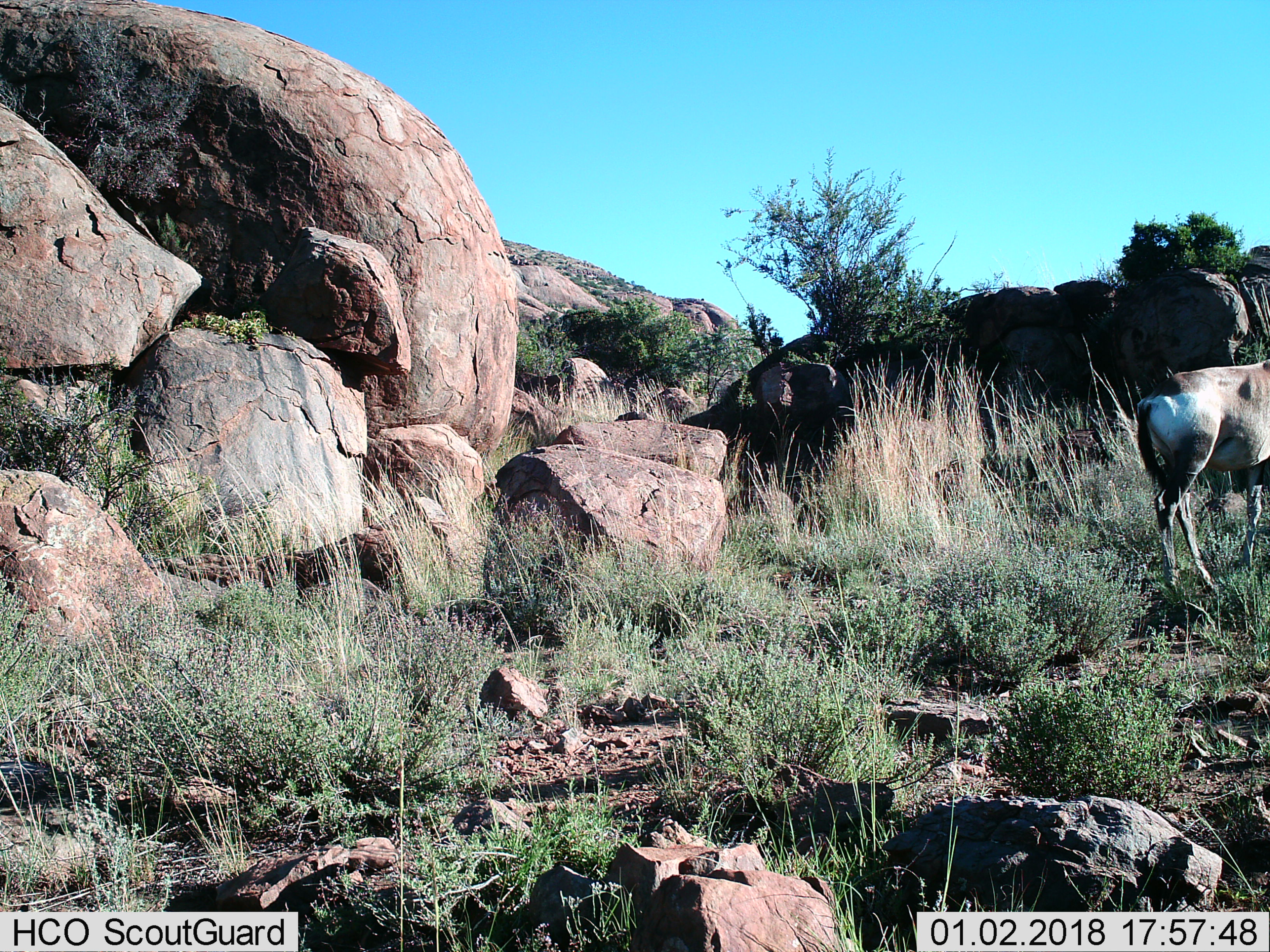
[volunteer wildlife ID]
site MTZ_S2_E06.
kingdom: Animalia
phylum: Chordata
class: Mammalia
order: Artiodactyla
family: Bovidae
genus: Alcelaphus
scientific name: Alcelaphus buselaphus caama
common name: red hartebeest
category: hartebeestred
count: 1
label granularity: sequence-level